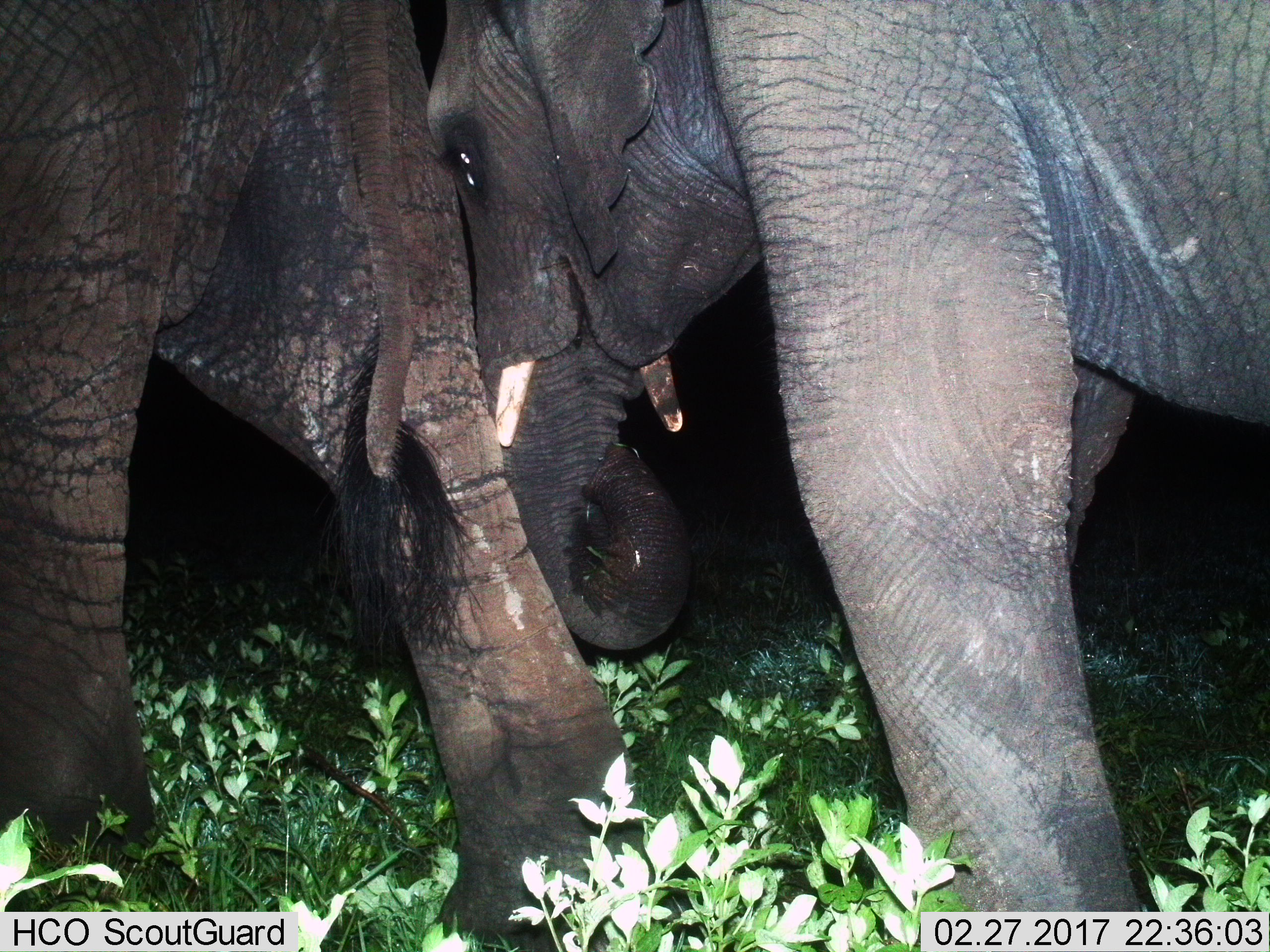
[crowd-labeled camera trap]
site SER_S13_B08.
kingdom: Animalia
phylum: Chordata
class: Mammalia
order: Proboscidea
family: Elephantidae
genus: Loxodonta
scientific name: Loxodonta africana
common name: african bush elephant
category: elephant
Elephant (african bush elephant) (Loxodonta africana), count 2. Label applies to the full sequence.